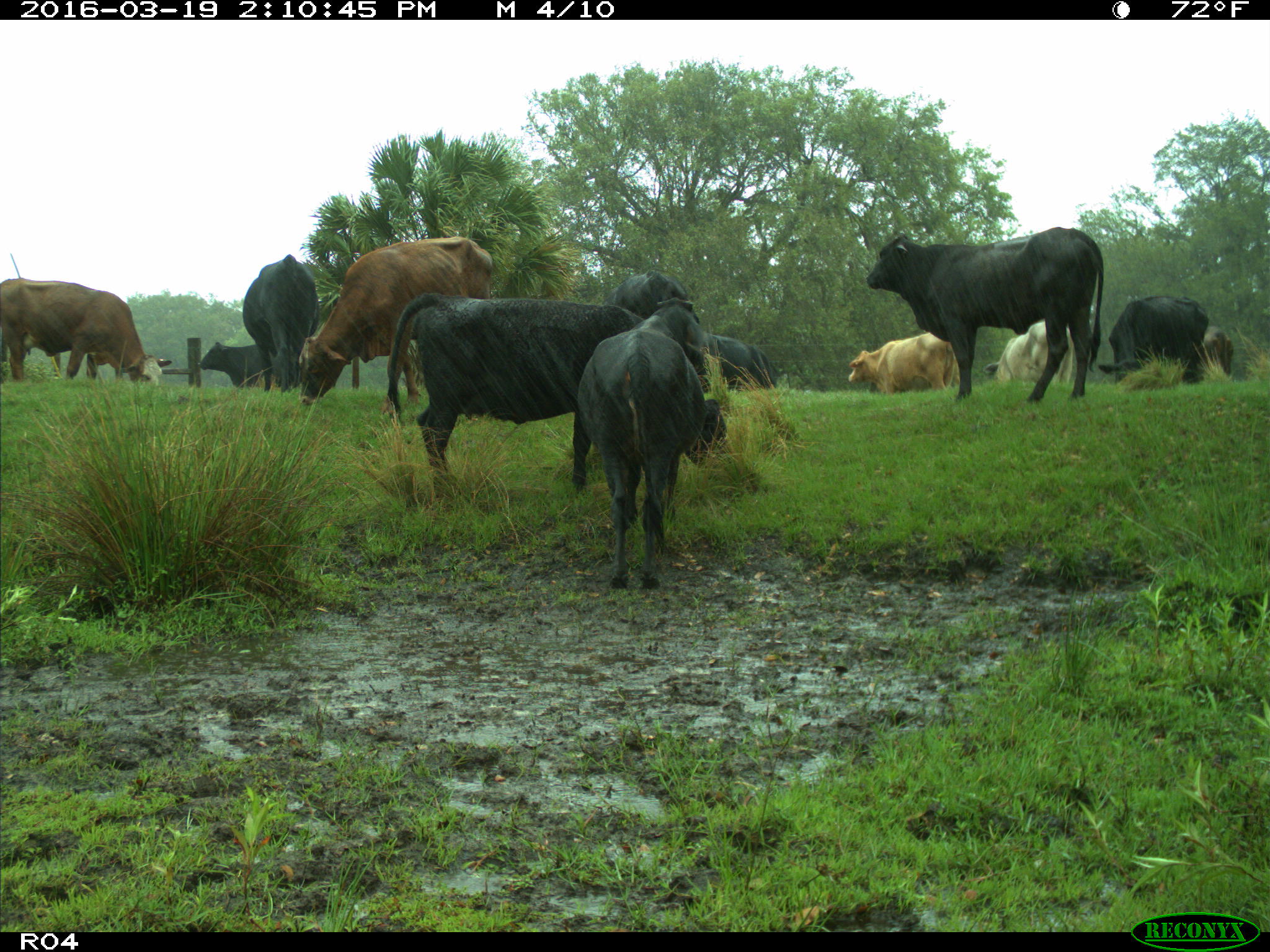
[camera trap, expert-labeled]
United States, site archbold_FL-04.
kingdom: Animalia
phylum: Chordata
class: Mammalia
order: Artiodactyla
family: Bovidae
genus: Bos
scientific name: Bos taurus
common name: domestic cow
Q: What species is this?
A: Bos taurus (domestic cow).